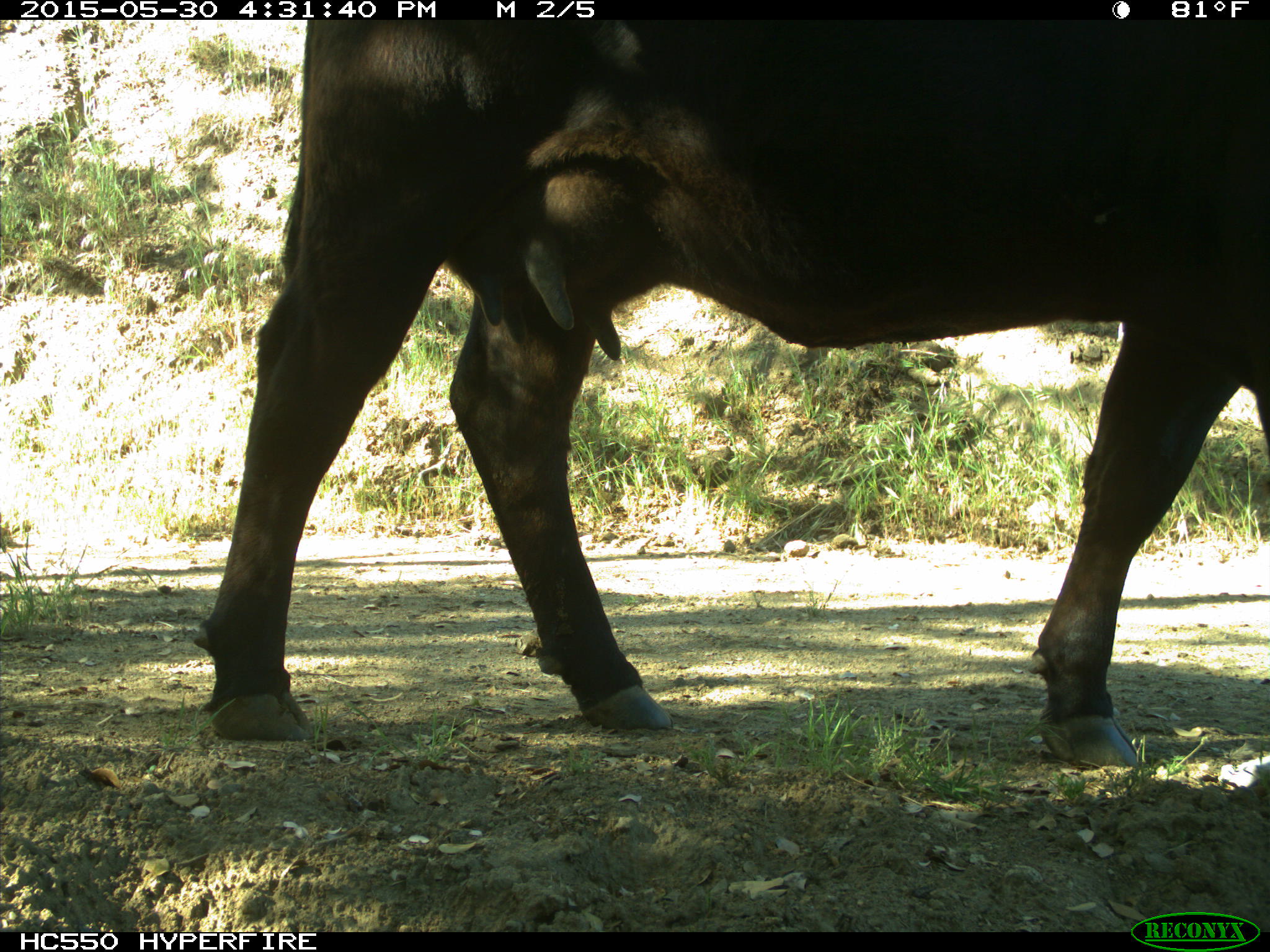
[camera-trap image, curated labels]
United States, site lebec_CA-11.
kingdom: Animalia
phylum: Chordata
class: Mammalia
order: Artiodactyla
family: Bovidae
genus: Bos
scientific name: Bos taurus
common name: domestic cow